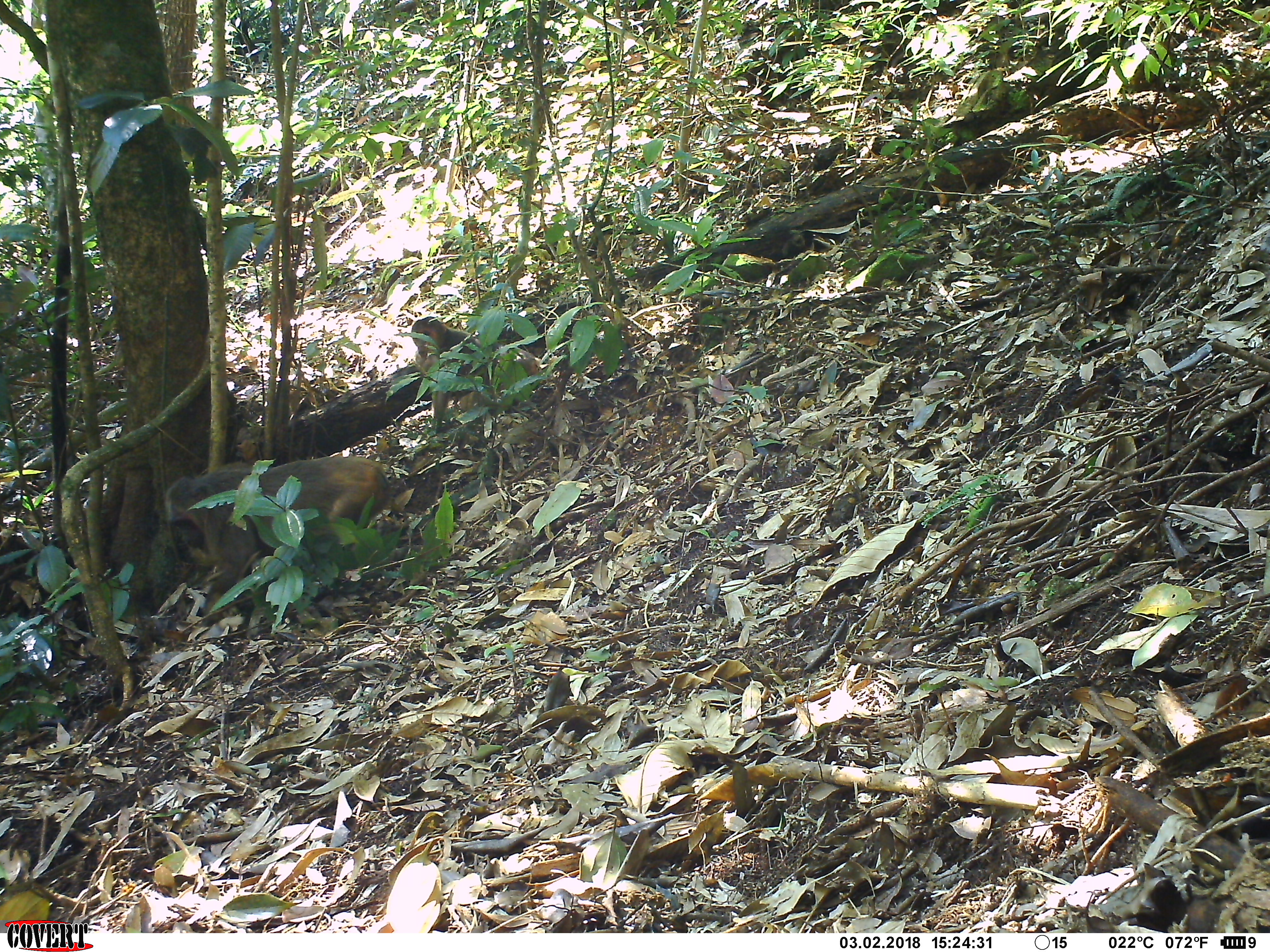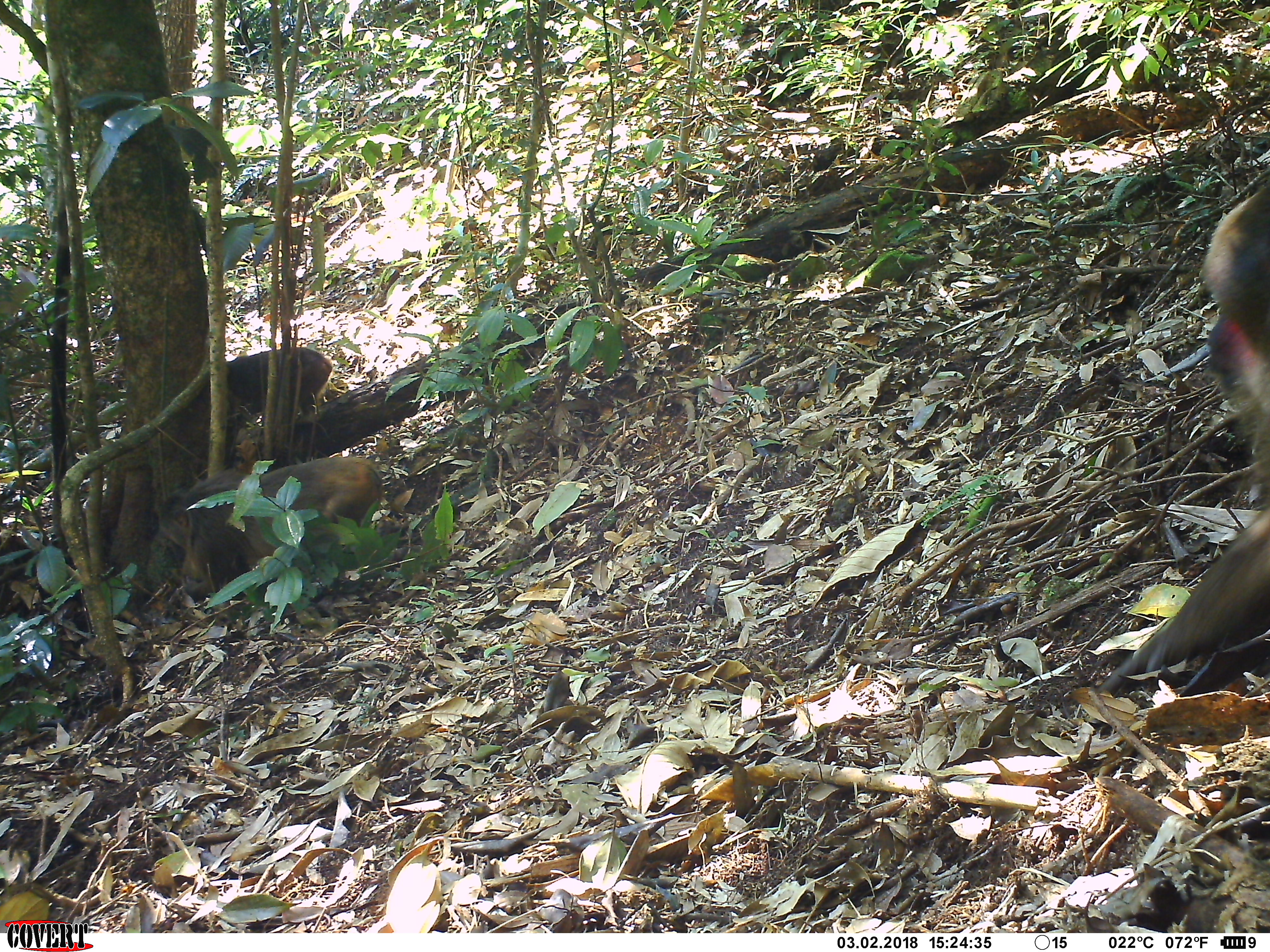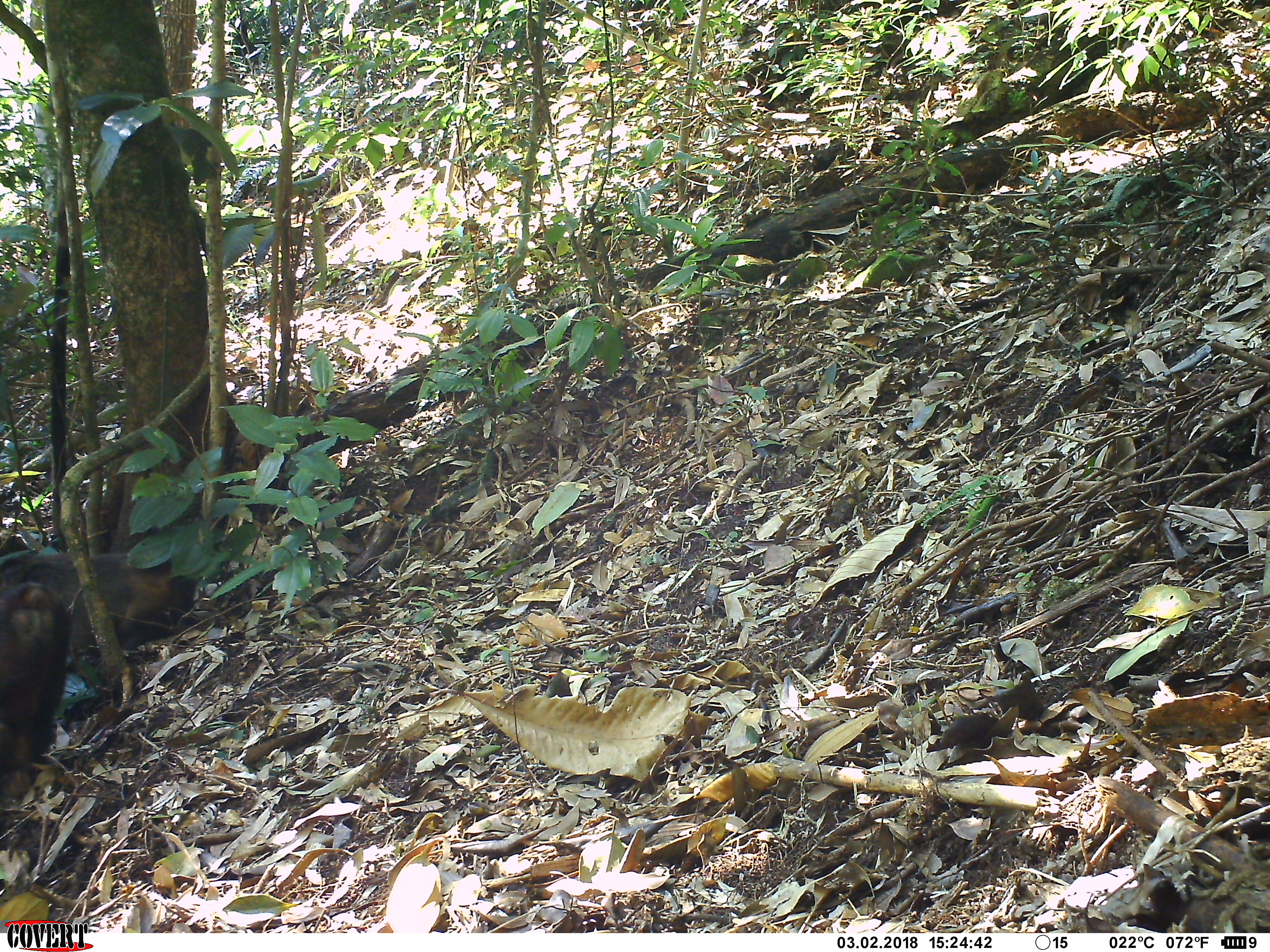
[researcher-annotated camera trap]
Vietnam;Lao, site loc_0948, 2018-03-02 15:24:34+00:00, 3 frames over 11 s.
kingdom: Animalia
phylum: Chordata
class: Mammalia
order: Primates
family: Cercopithecidae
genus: Macaca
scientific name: Macaca arctoides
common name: stump-tailed macaque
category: stump tailed macaque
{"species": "stump tailed macaque (stump-tailed macaque) (Macaca arctoides)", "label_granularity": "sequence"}